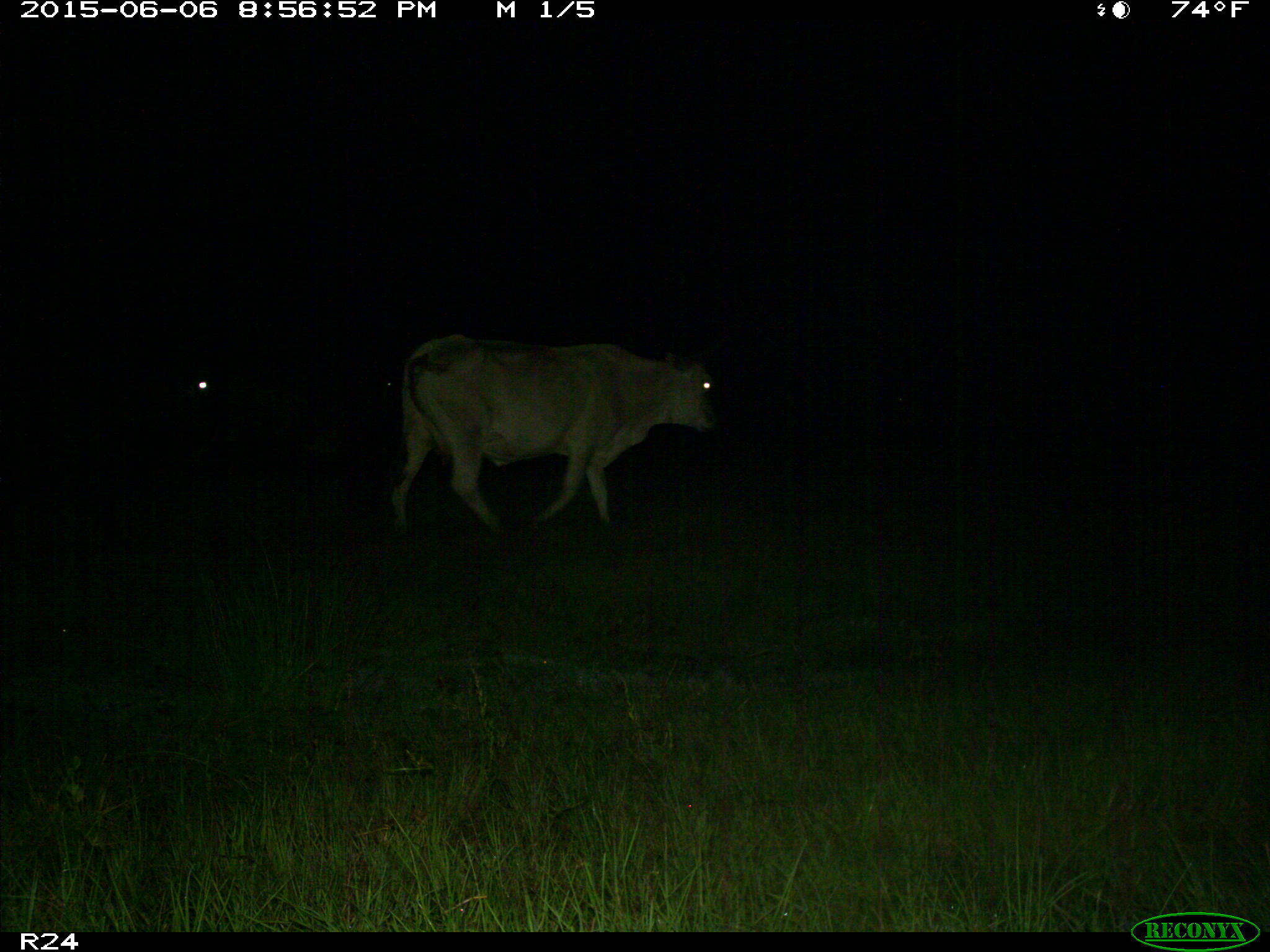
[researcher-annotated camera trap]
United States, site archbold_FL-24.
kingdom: Animalia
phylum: Chordata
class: Mammalia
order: Artiodactyla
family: Bovidae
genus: Bos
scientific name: Bos taurus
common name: domestic cow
Bos taurus (domestic cow).